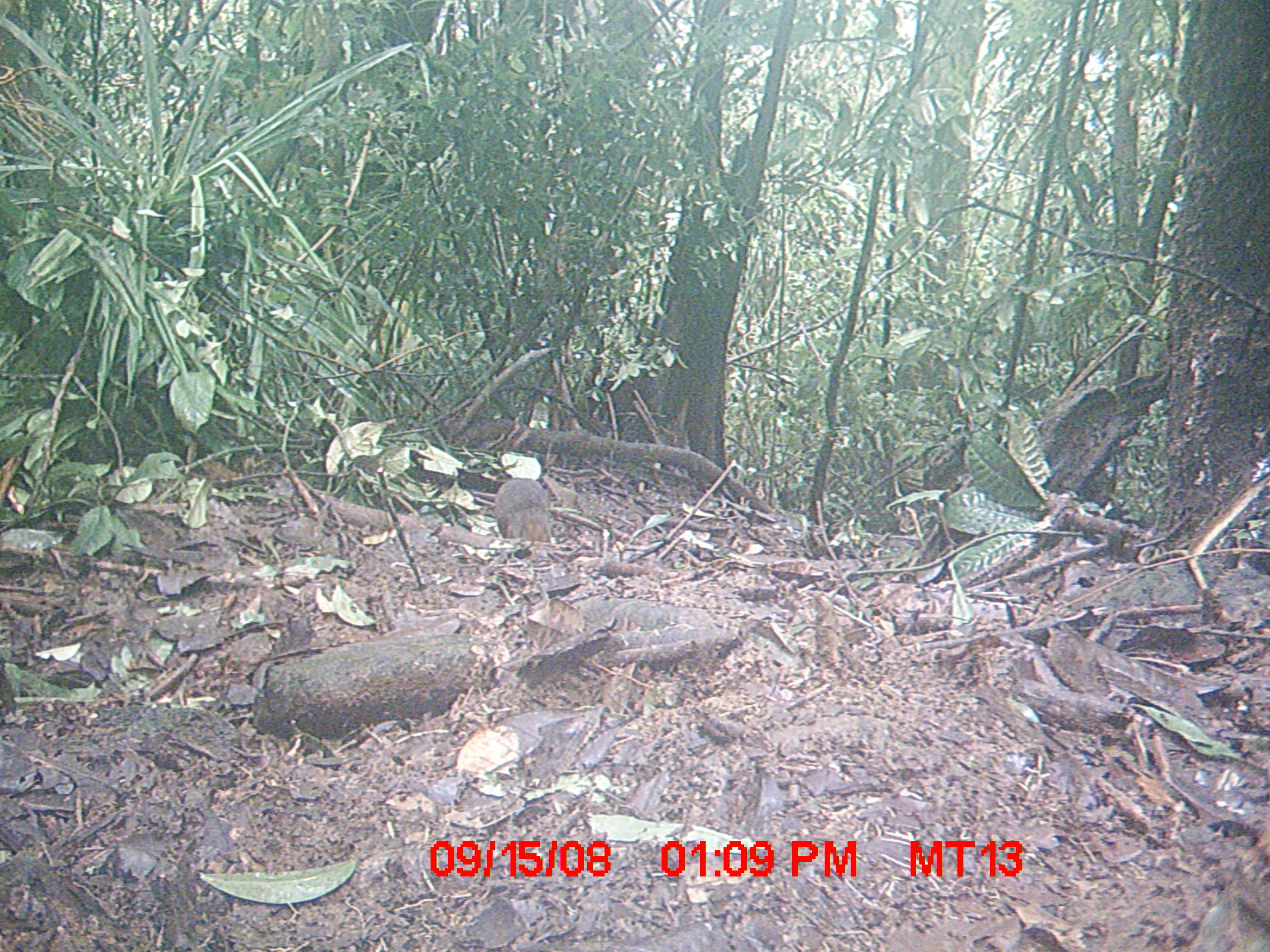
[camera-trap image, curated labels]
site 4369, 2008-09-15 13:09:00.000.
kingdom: Animalia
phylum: Chordata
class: Mammalia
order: Rodentia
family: Nesomyidae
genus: Nesomys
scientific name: Nesomys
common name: nesomys rodents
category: nesomys sp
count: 1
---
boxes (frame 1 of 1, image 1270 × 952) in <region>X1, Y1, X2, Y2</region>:
nesomys sp: <region>495, 477, 551, 542</region>